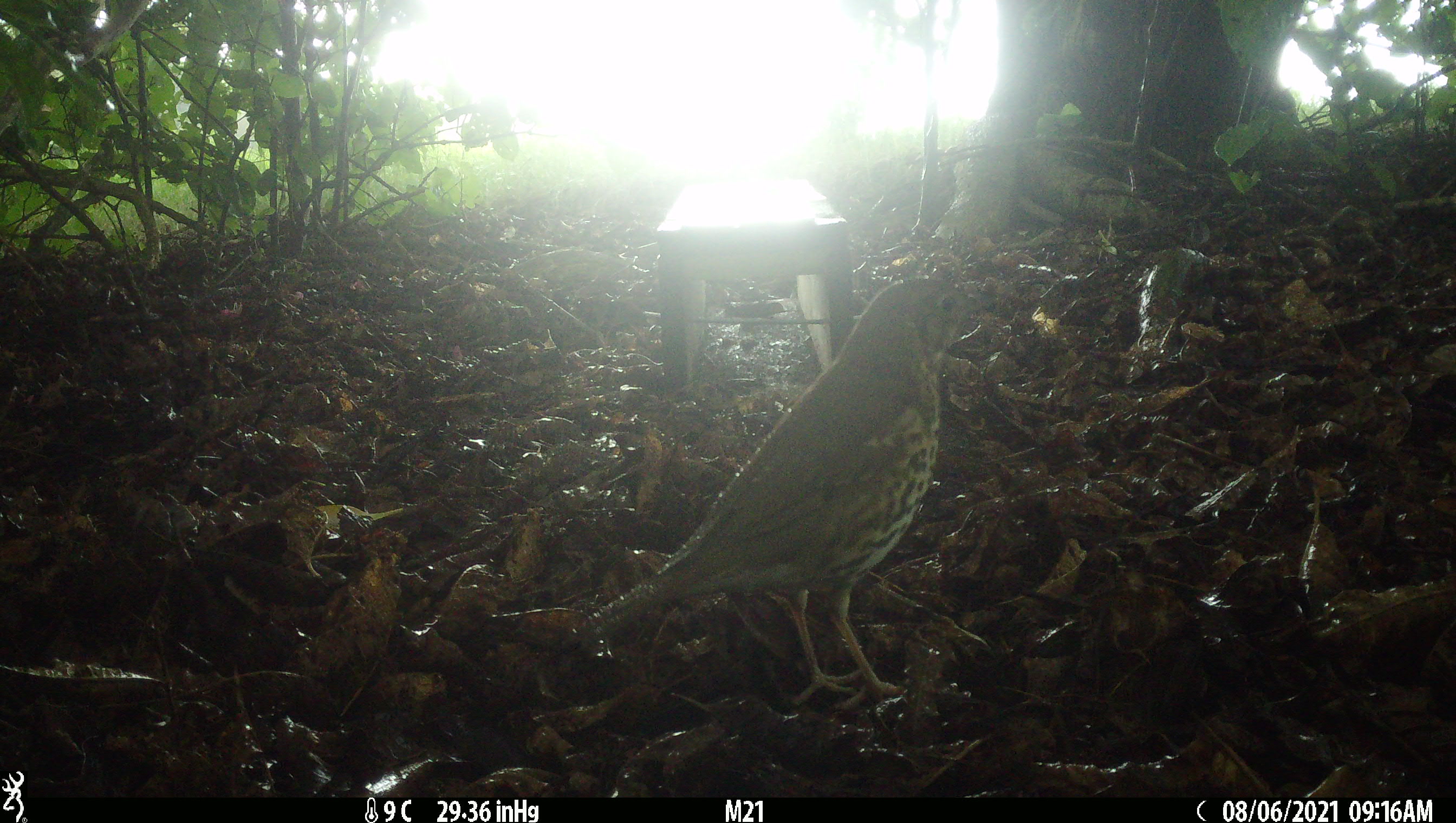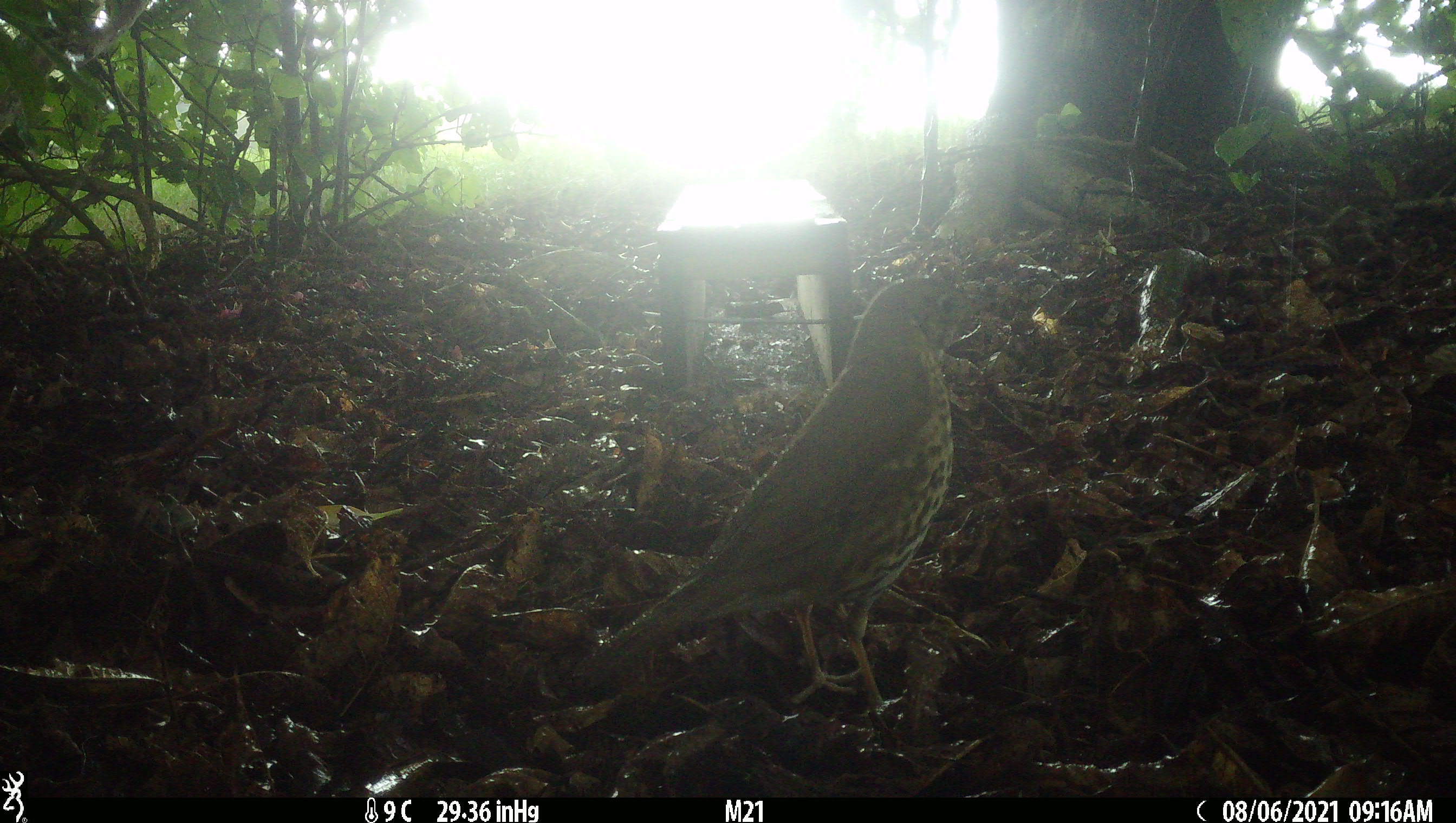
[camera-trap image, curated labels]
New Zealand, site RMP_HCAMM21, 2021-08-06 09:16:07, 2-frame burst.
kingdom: Animalia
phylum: Chordata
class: Aves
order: Passeriformes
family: Turdidae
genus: Turdus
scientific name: Turdus philomelos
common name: song thrush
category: thrush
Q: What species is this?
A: Thrush (song thrush) (Turdus philomelos).